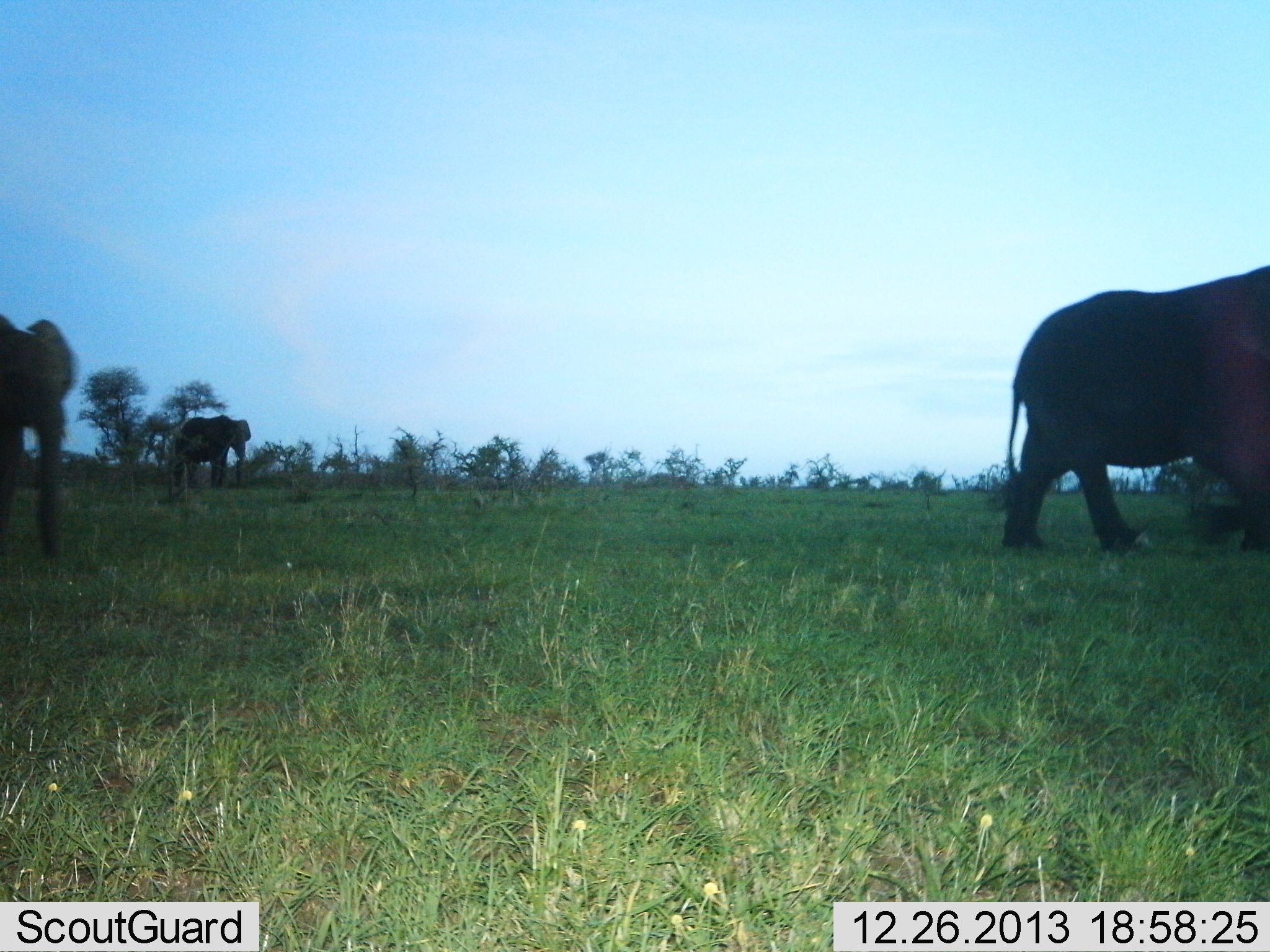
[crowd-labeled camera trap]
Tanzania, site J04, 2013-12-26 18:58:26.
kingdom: Animalia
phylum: Chordata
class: Mammalia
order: Proboscidea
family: Elephantidae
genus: Loxodonta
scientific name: Loxodonta africana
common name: african bush elephant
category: elephant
Elephant (african bush elephant) (Loxodonta africana), count 3. Behavior (volunteer vote fractions): standing 50%, resting 0%, moving 90%, interacting 0%. Young present (vote fraction): 0%. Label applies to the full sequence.